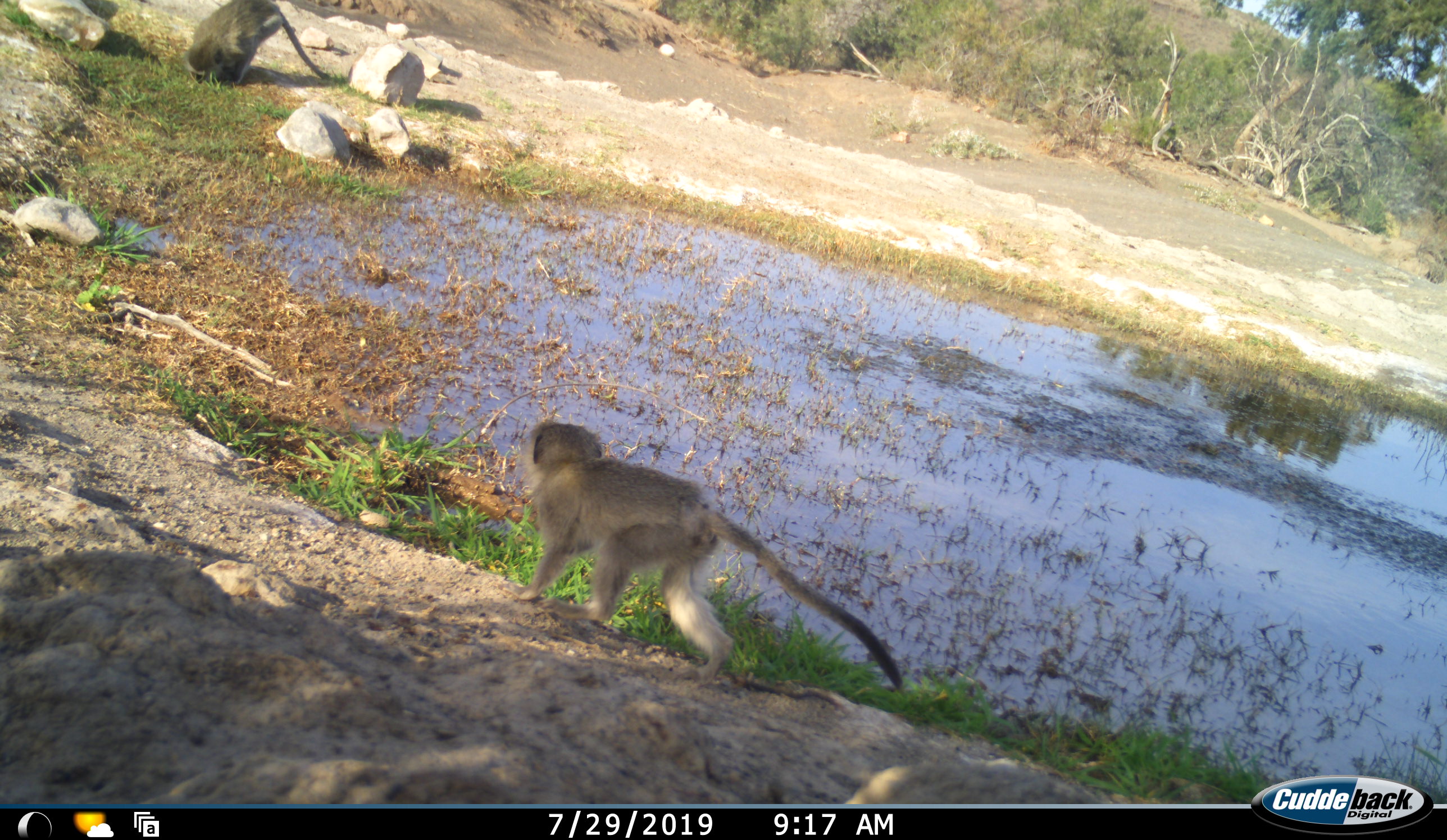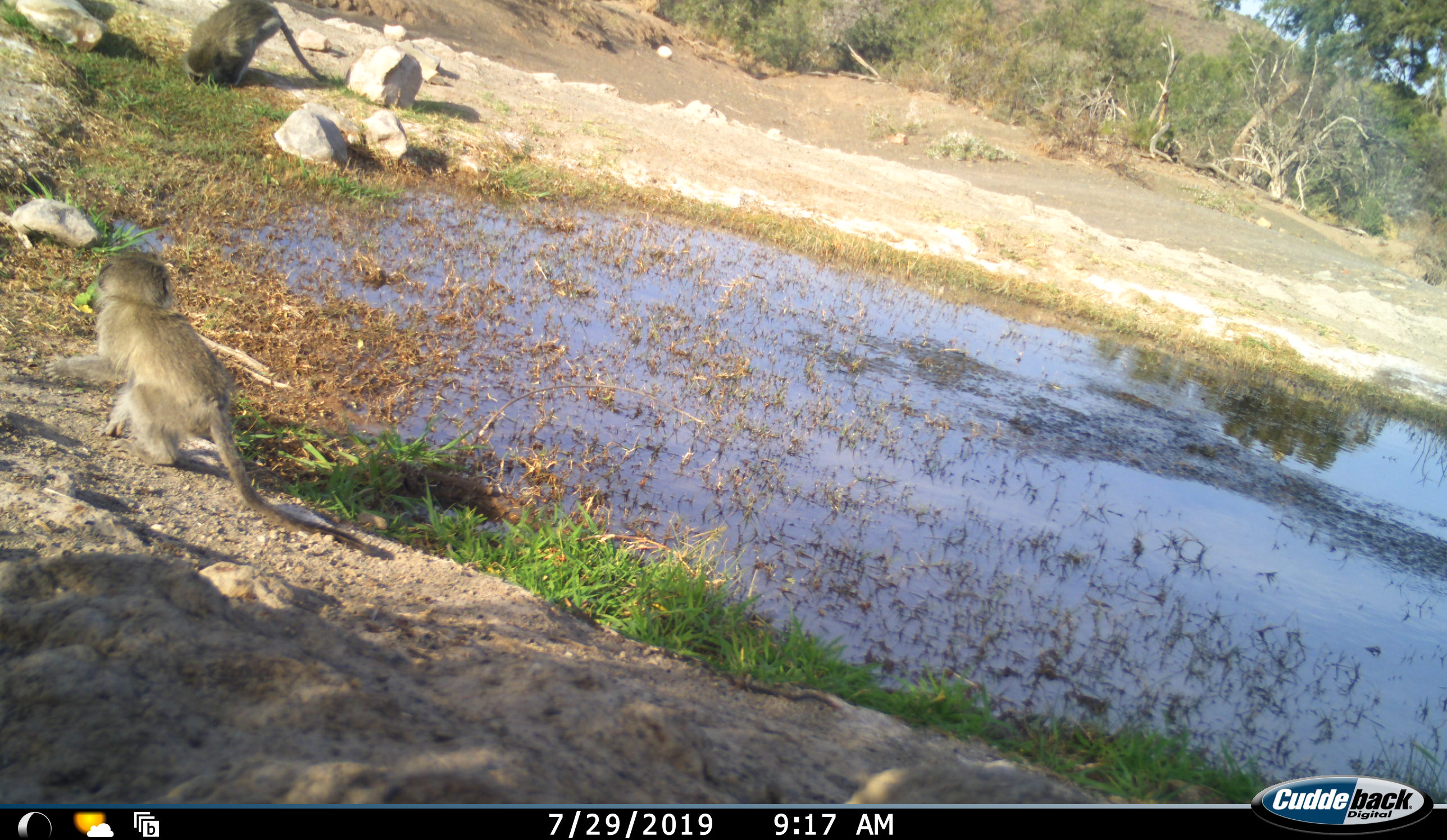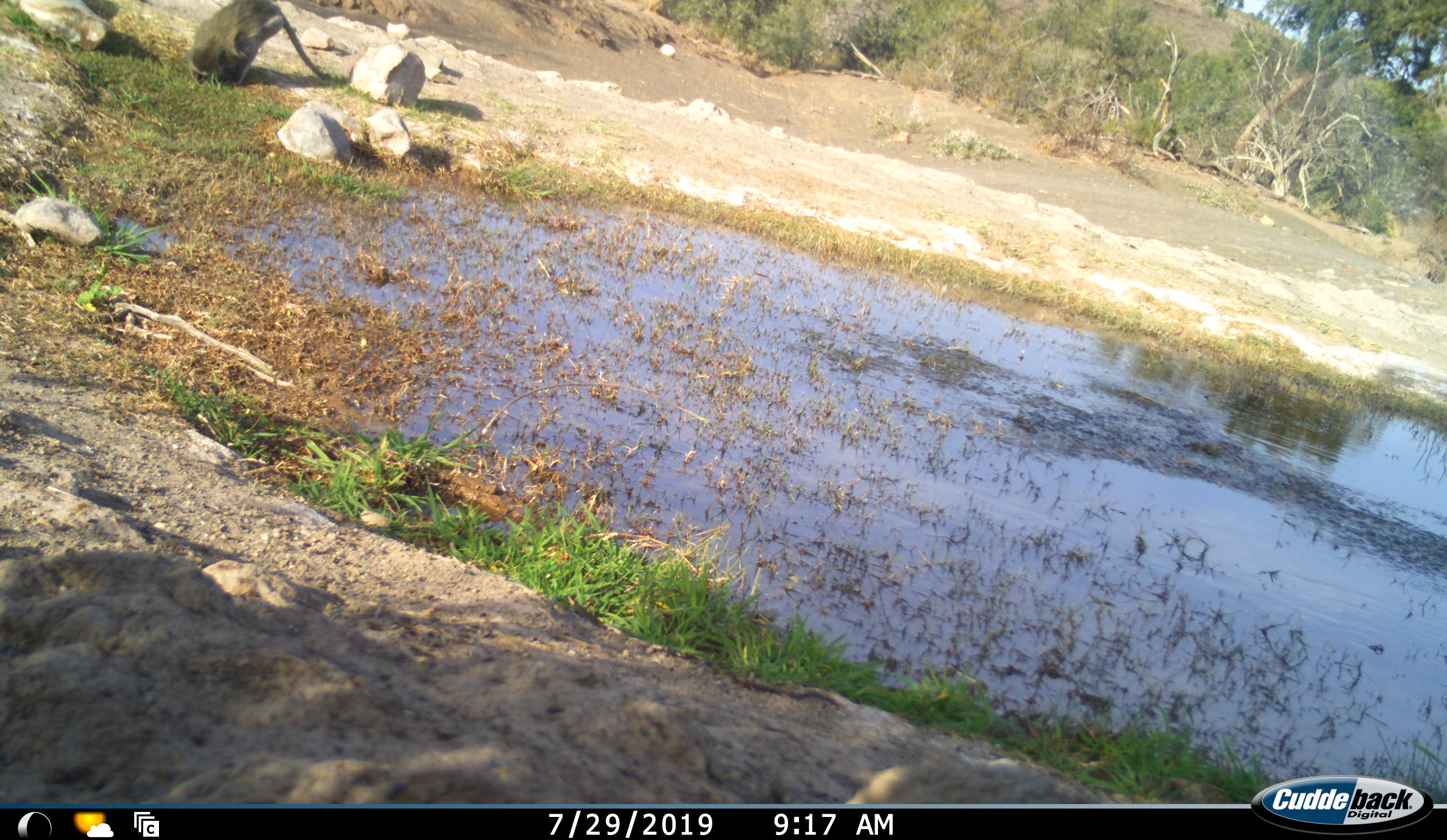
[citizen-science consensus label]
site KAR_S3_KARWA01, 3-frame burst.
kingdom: Animalia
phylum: Chordata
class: Mammalia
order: Primates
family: Cercopithecidae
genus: Chlorocebus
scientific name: Chlorocebus pygerythrus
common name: vervet monkey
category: monkeyvervet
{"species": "monkeyvervet (vervet monkey) (Chlorocebus pygerythrus)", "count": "2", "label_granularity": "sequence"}